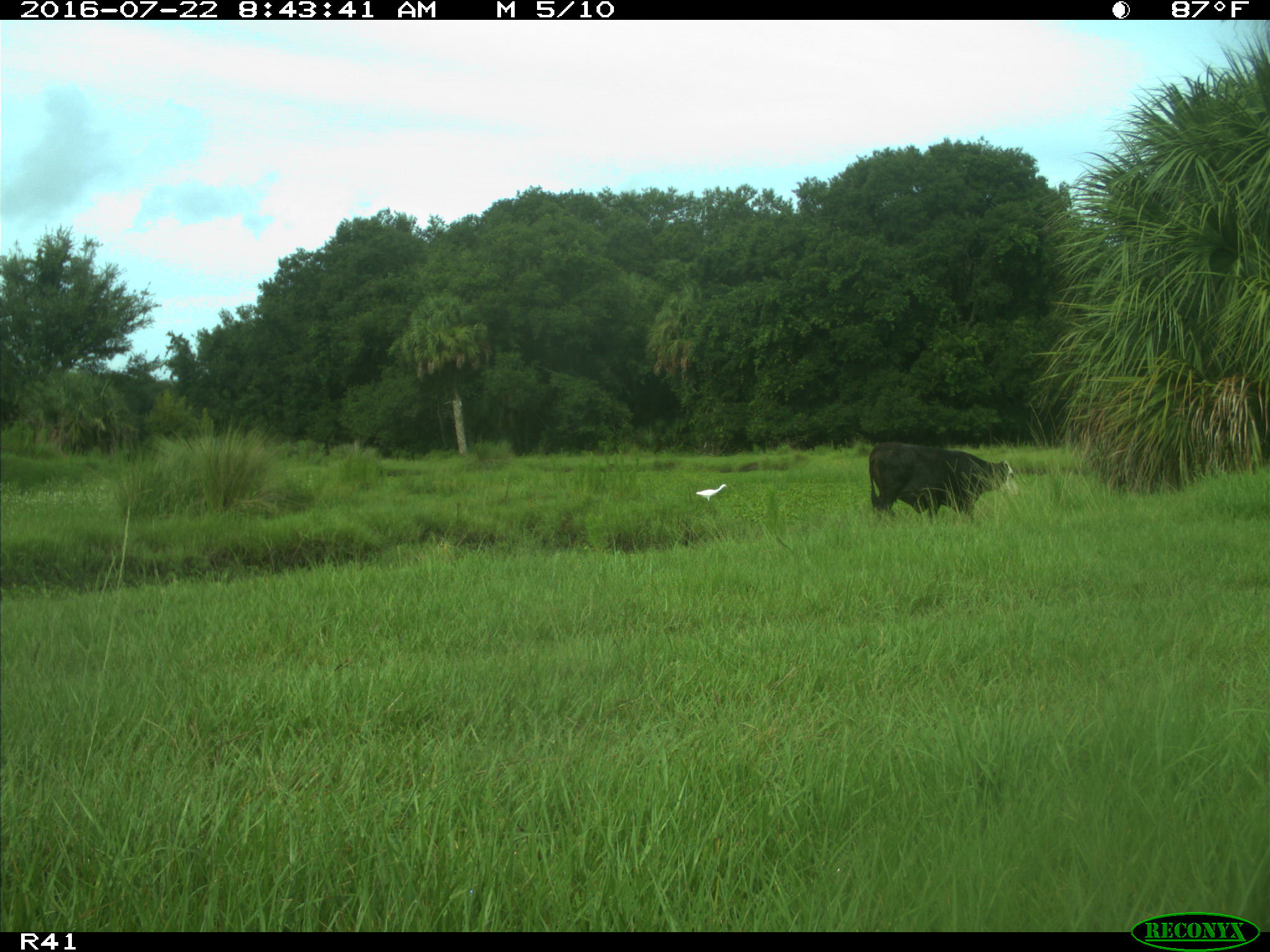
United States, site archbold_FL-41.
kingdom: Animalia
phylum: Chordata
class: Mammalia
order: Artiodactyla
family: Bovidae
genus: Bos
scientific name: Bos taurus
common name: domestic cow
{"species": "Bos taurus (domestic cow)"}